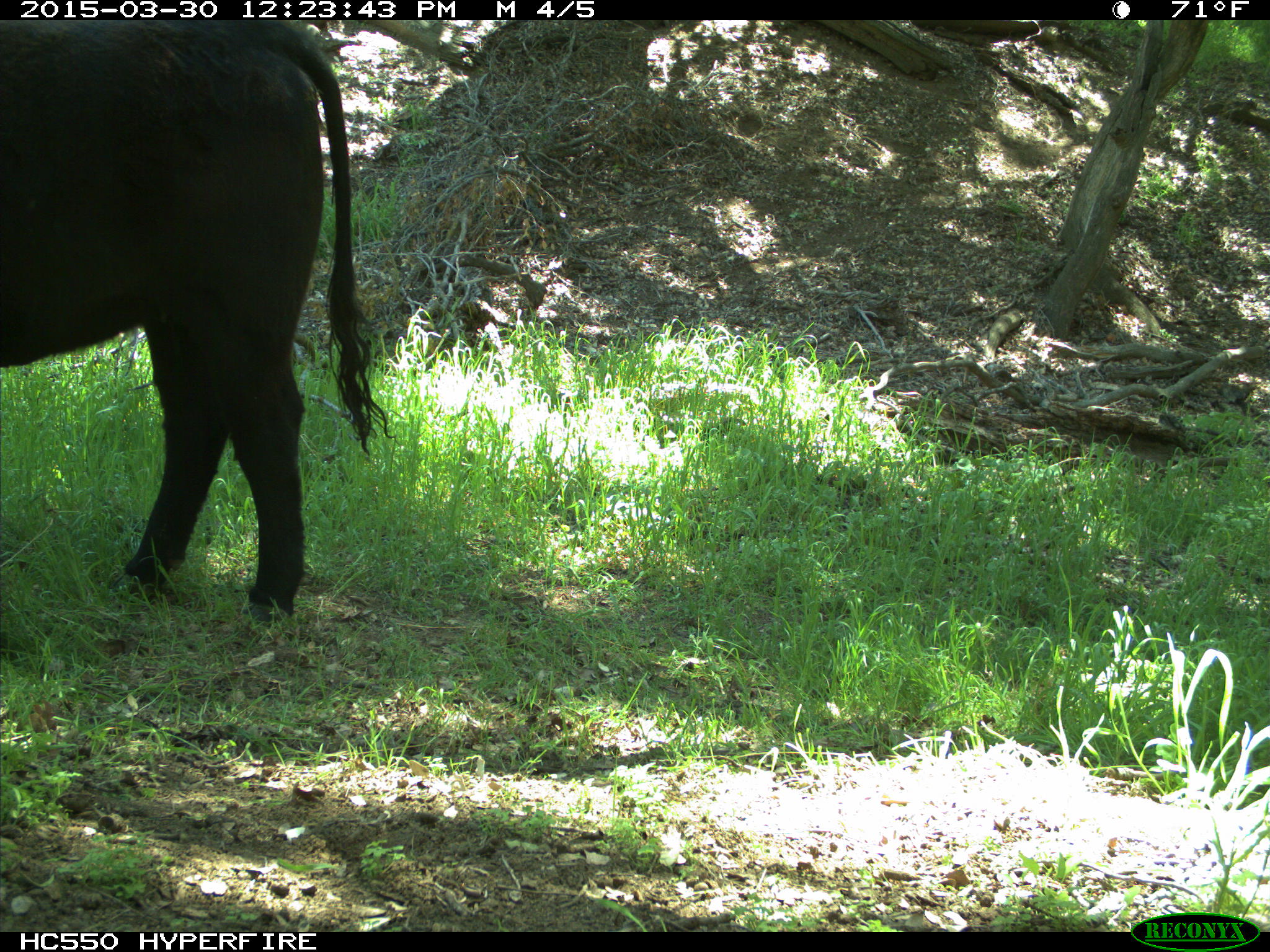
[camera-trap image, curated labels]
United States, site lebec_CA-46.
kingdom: Animalia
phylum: Chordata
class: Mammalia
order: Artiodactyla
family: Bovidae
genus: Bos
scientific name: Bos taurus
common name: domestic cow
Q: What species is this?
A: Bos taurus (domestic cow).